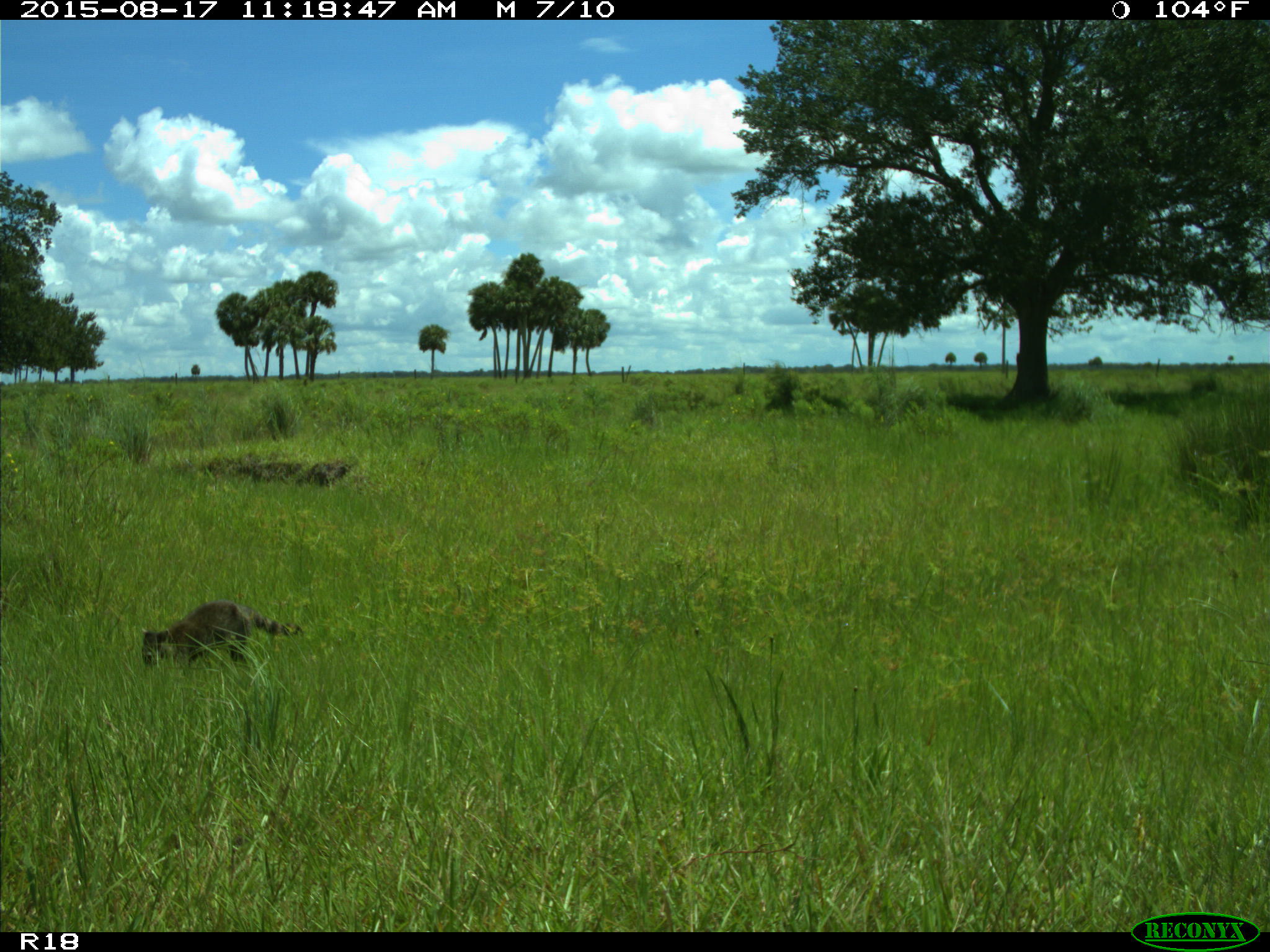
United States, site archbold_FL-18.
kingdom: Animalia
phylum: Chordata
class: Mammalia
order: Carnivora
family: Procyonidae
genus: Procyon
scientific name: Procyon lotor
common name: common raccoon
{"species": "Procyon lotor (common raccoon)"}